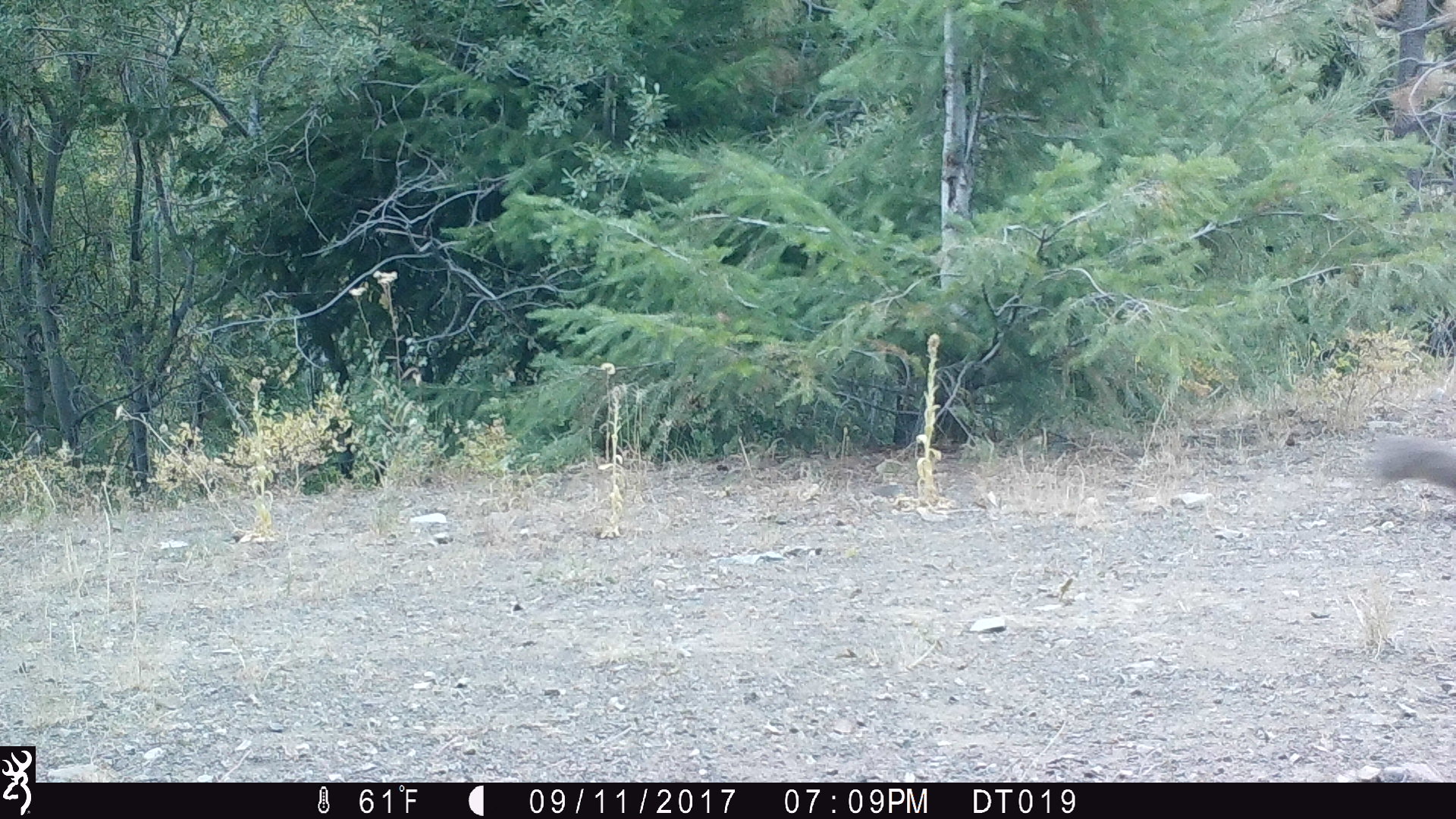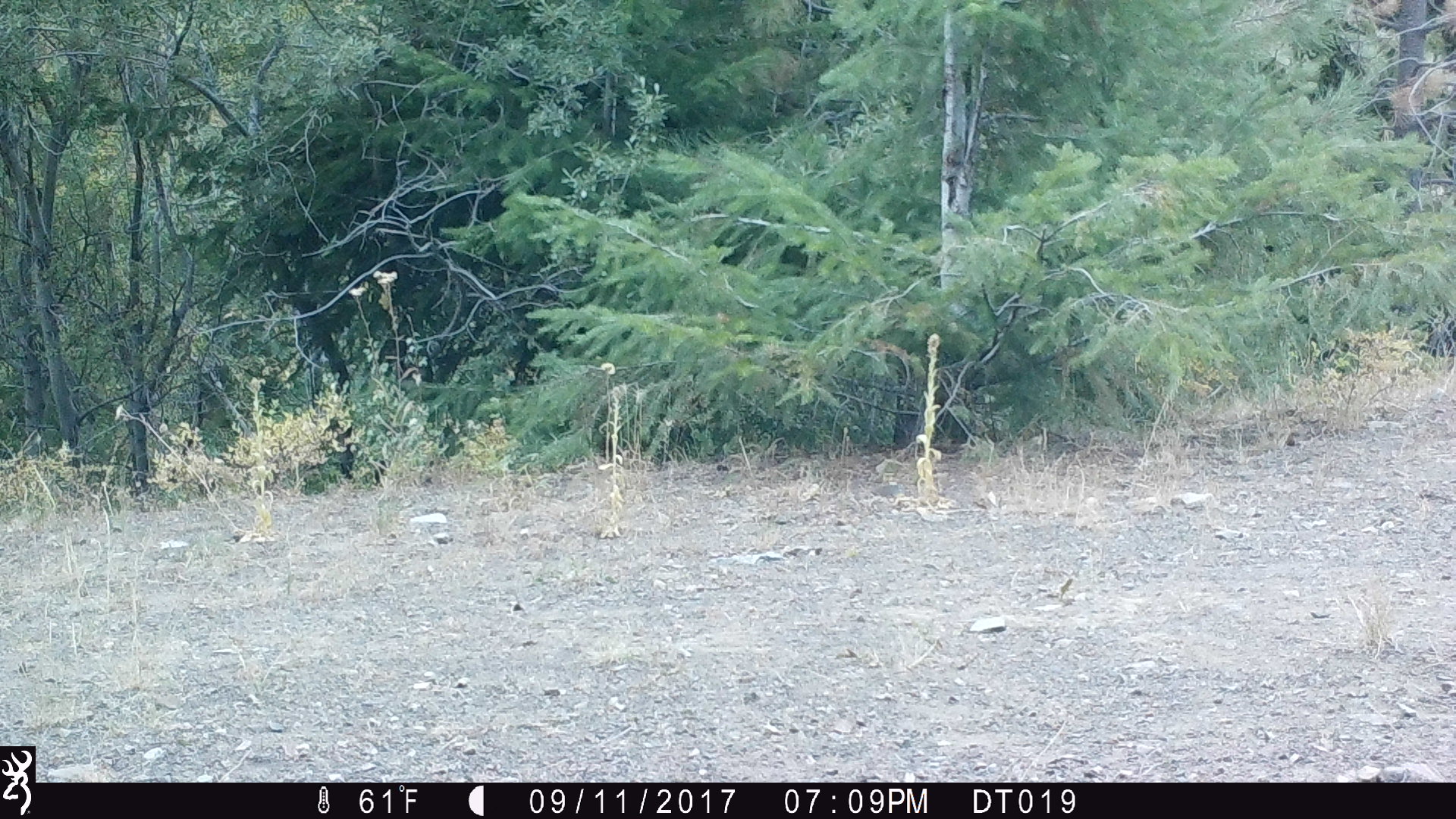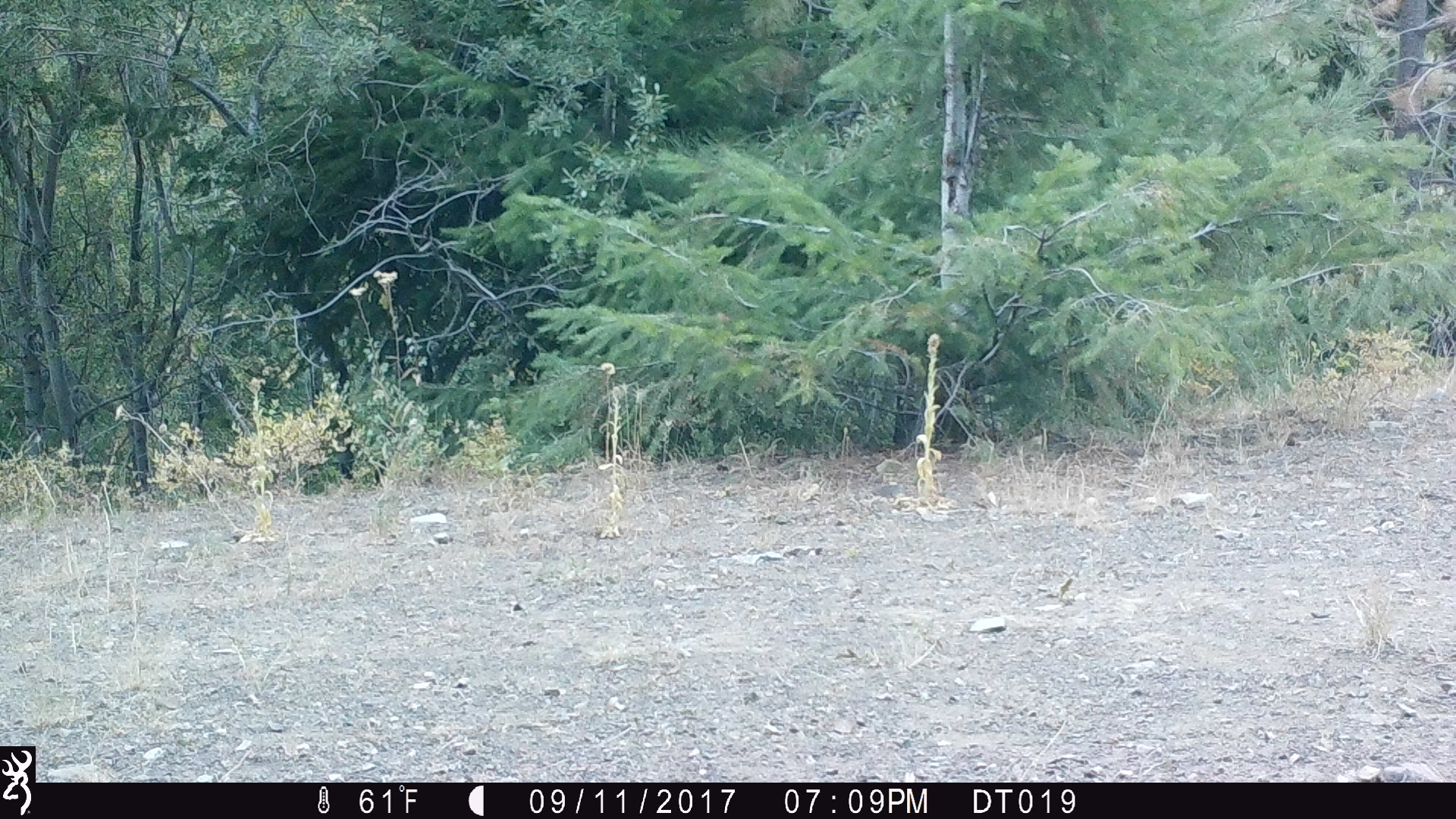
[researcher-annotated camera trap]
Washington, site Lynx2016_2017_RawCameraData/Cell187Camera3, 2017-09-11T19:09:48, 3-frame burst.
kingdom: Animalia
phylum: Chordata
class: Mammalia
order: Lagomorpha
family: Leporidae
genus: Lepus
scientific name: Lepus americanus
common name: snowshoe hare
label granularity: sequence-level